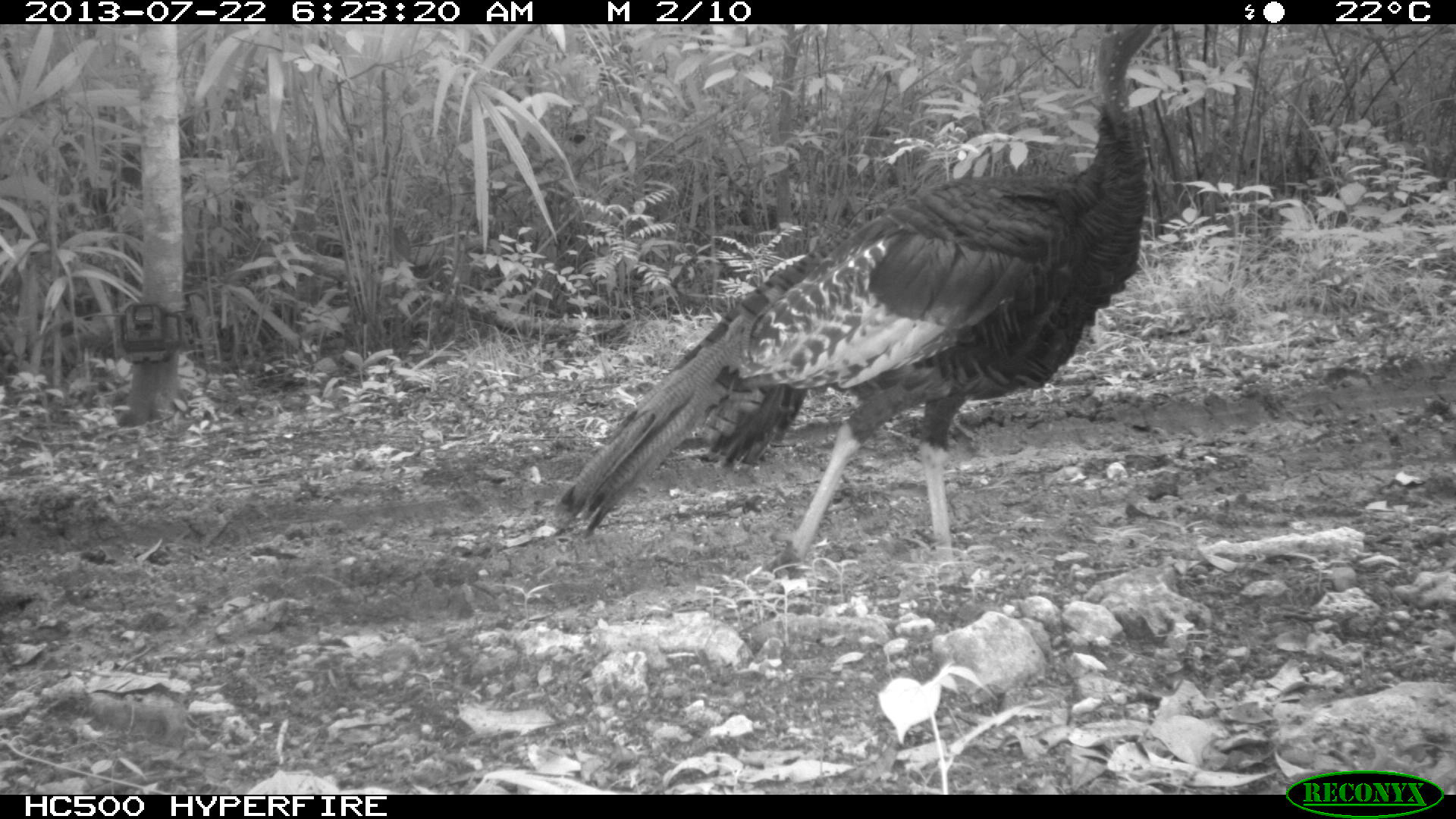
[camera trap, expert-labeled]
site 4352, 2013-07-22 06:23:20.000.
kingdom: Animalia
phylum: Chordata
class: Aves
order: Galliformes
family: Phasianidae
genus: Meleagris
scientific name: Meleagris ocellata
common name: ocellated turkey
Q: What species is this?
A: Meleagris ocellata (ocellated turkey).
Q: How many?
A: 1.